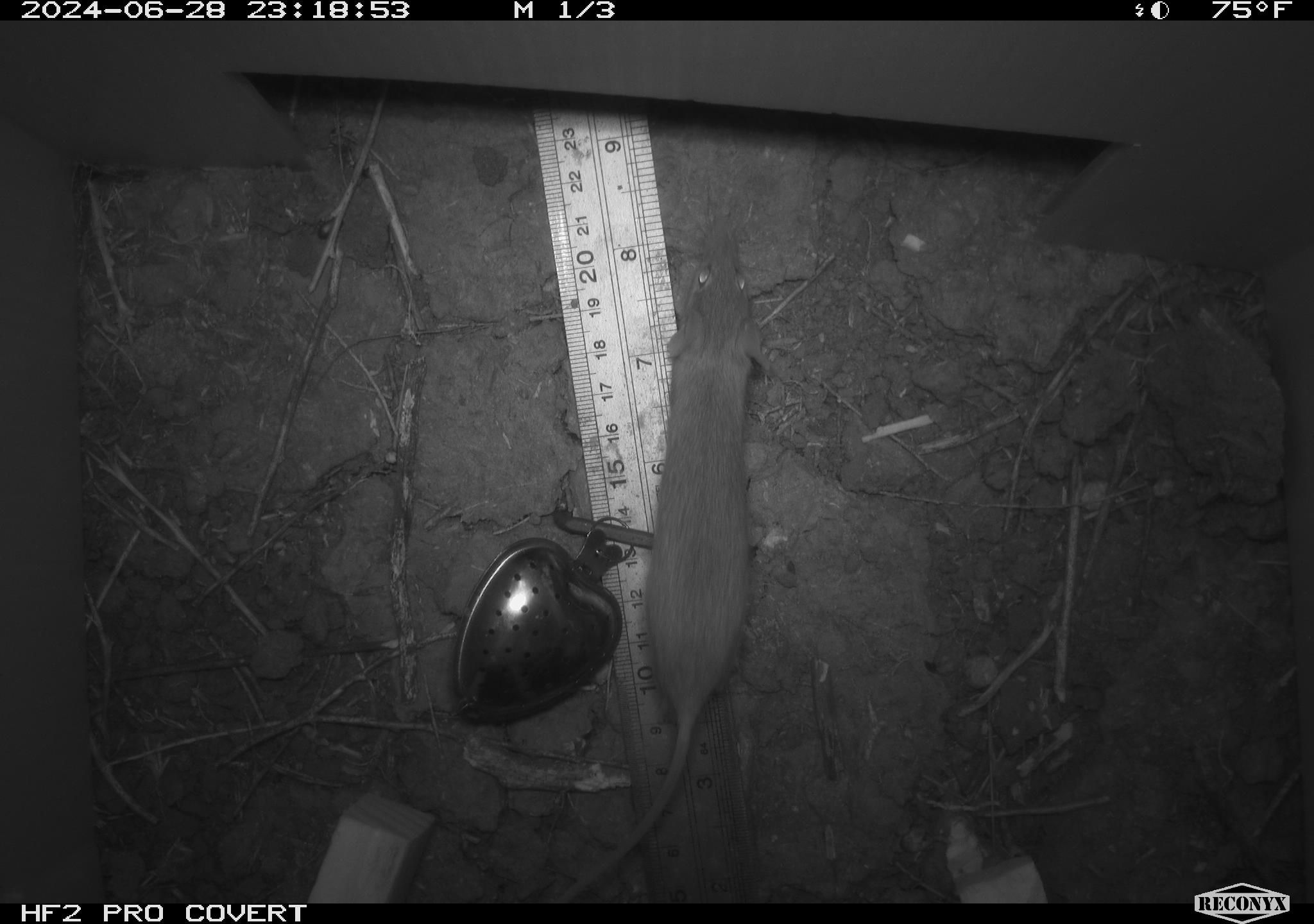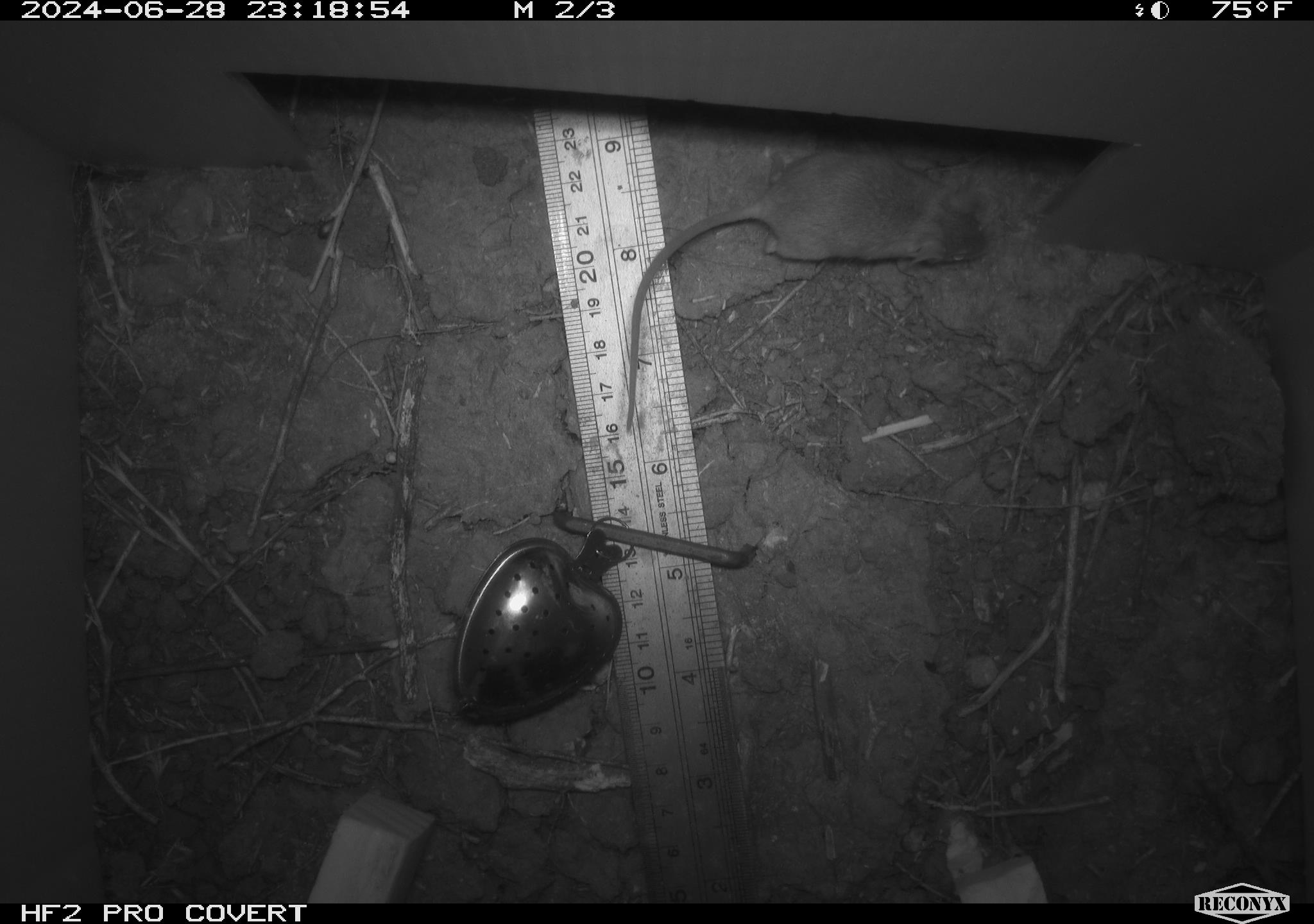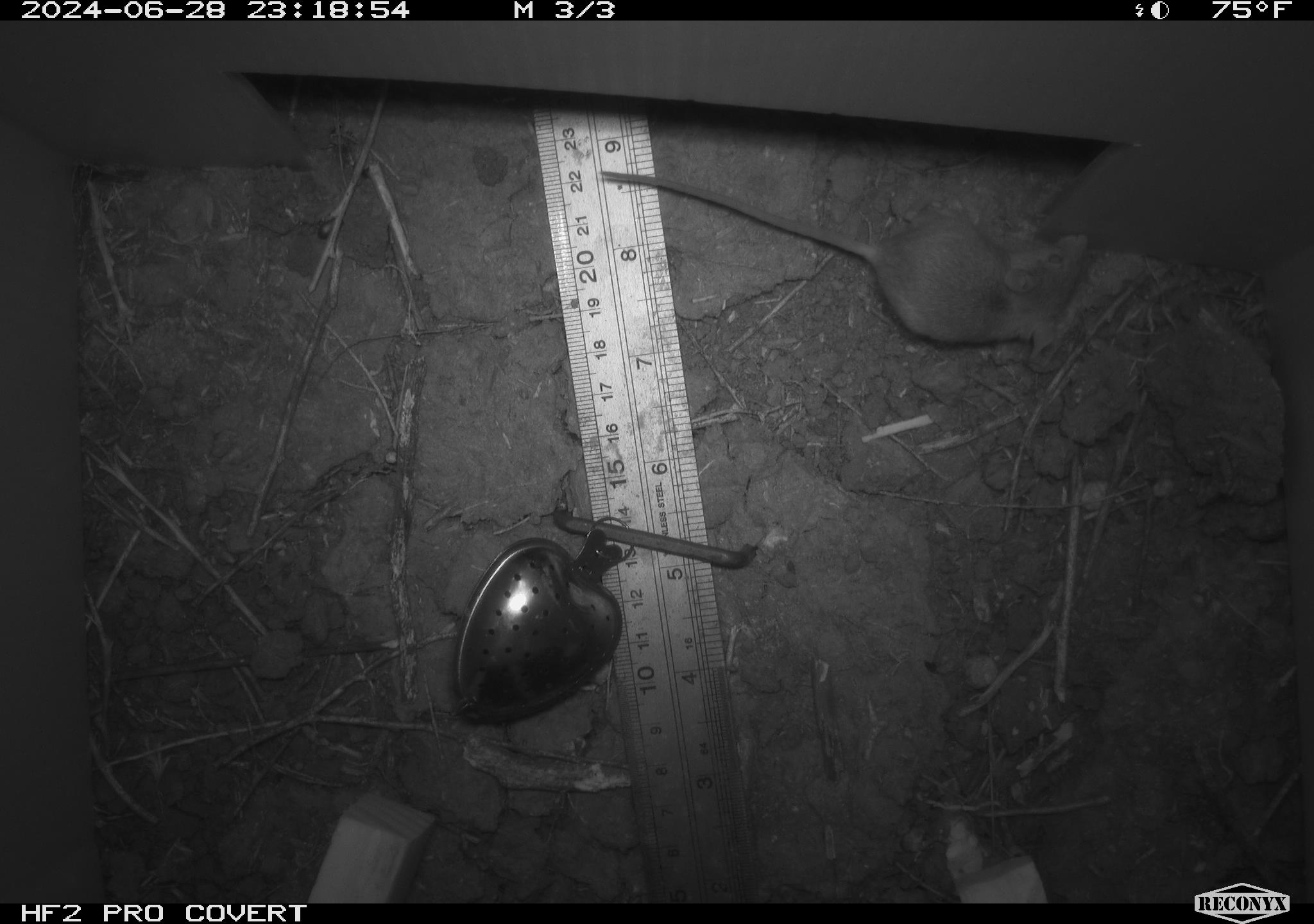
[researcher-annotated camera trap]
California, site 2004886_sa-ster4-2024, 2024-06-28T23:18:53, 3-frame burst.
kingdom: Animalia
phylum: Chordata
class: Mammalia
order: Rodentia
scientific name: Rodentia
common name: mouse species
Mouse species (Rodentia).